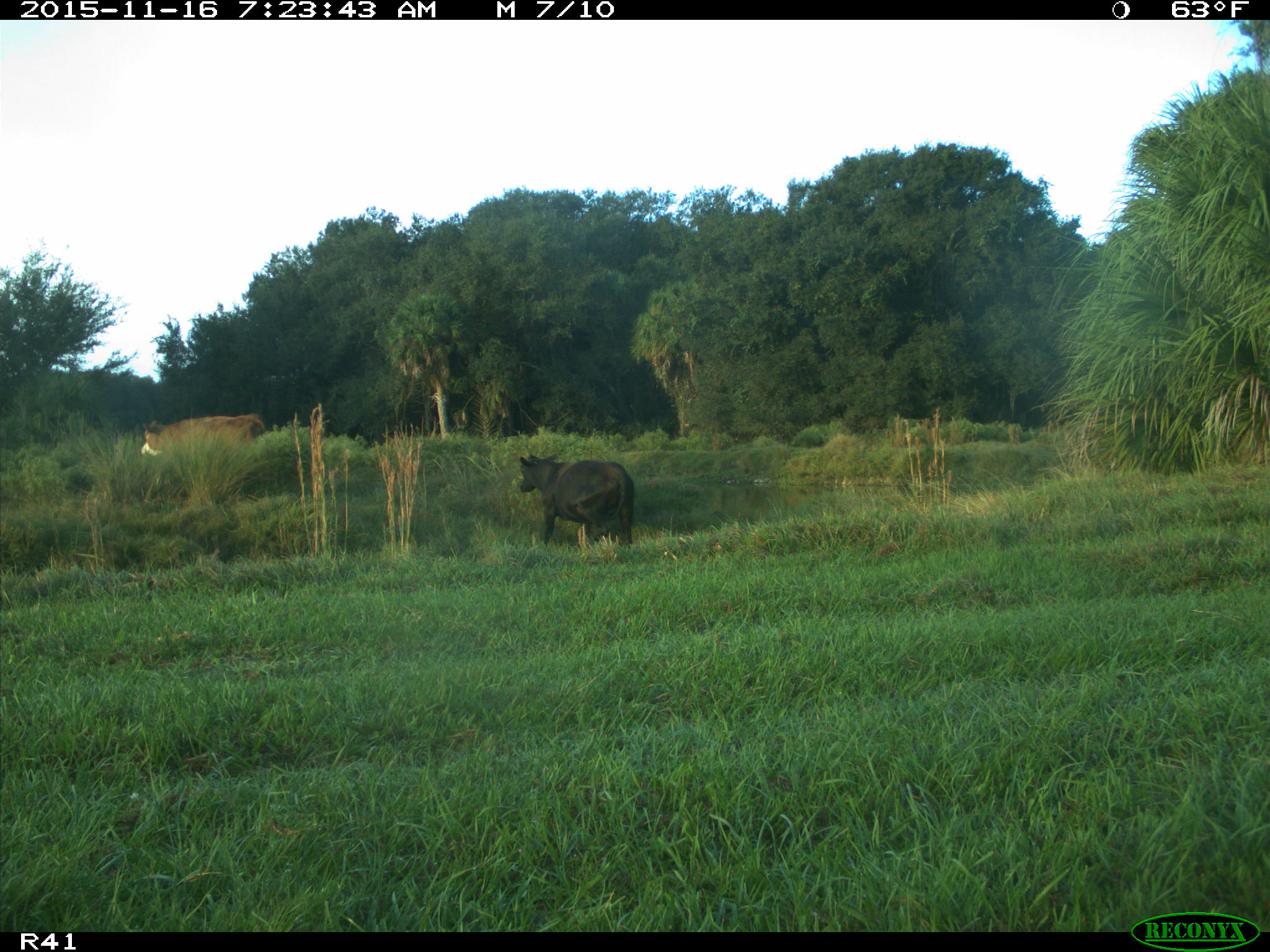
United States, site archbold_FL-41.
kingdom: Animalia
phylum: Chordata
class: Mammalia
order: Artiodactyla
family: Bovidae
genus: Bos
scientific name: Bos taurus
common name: domestic cow